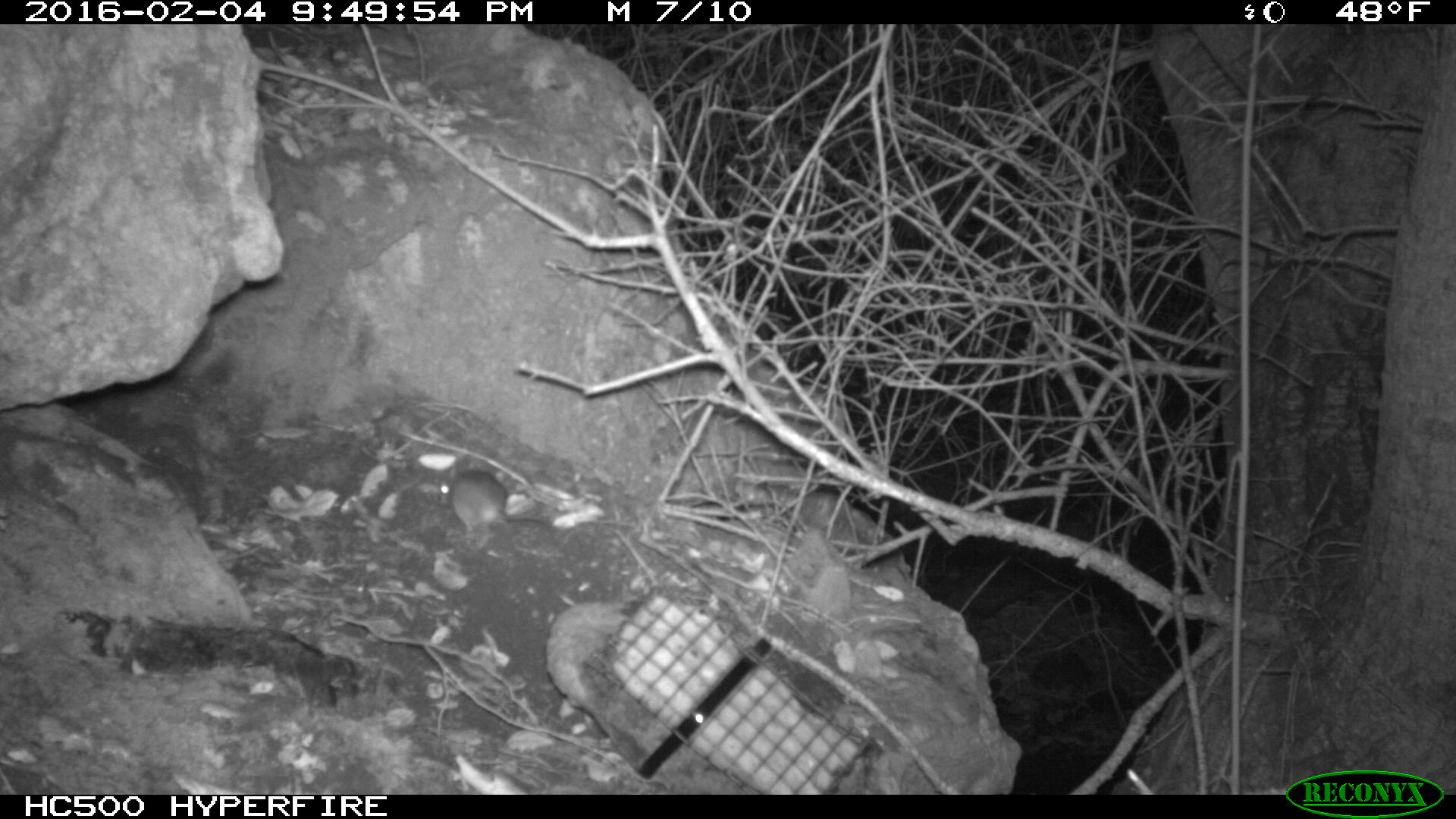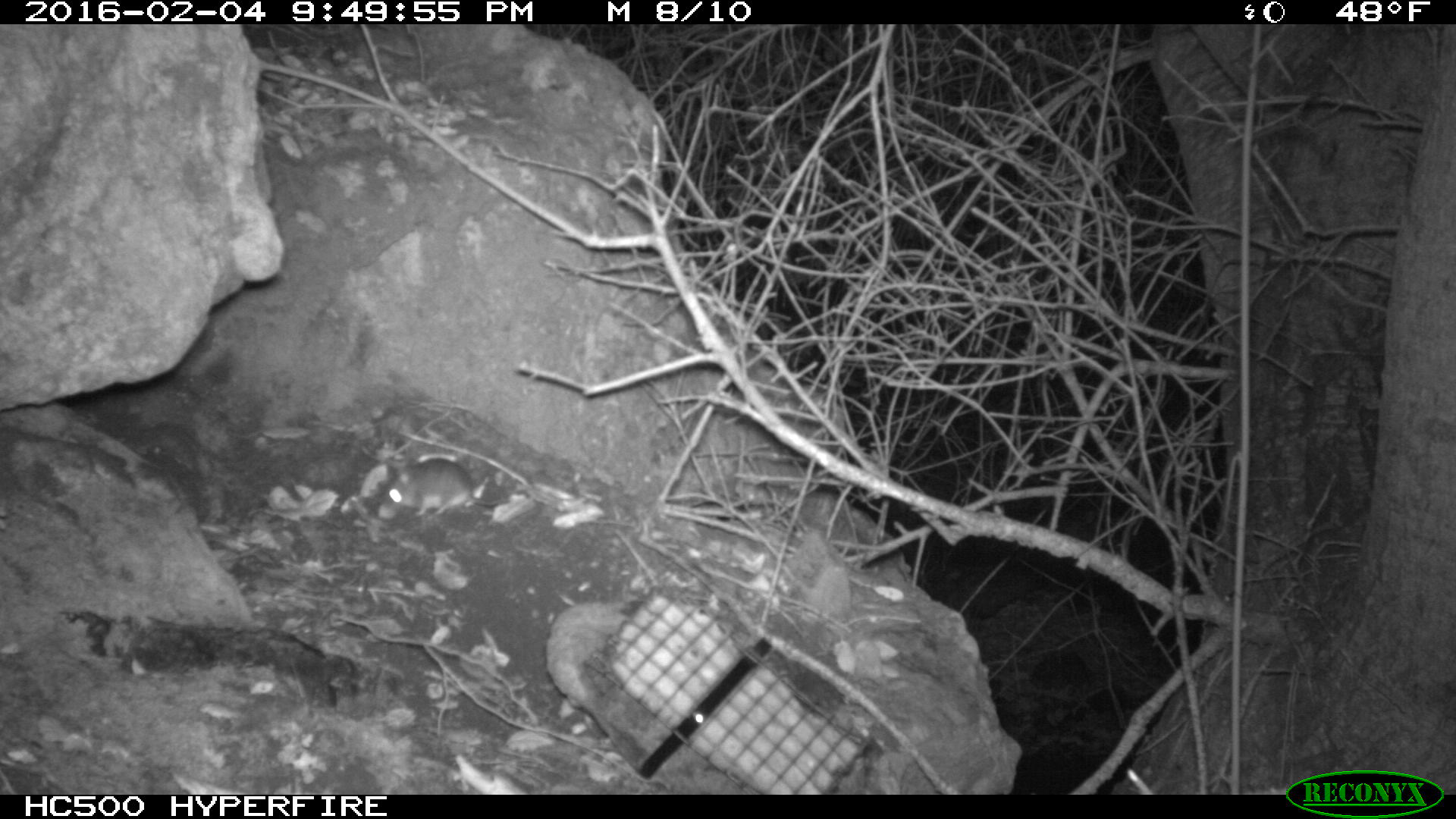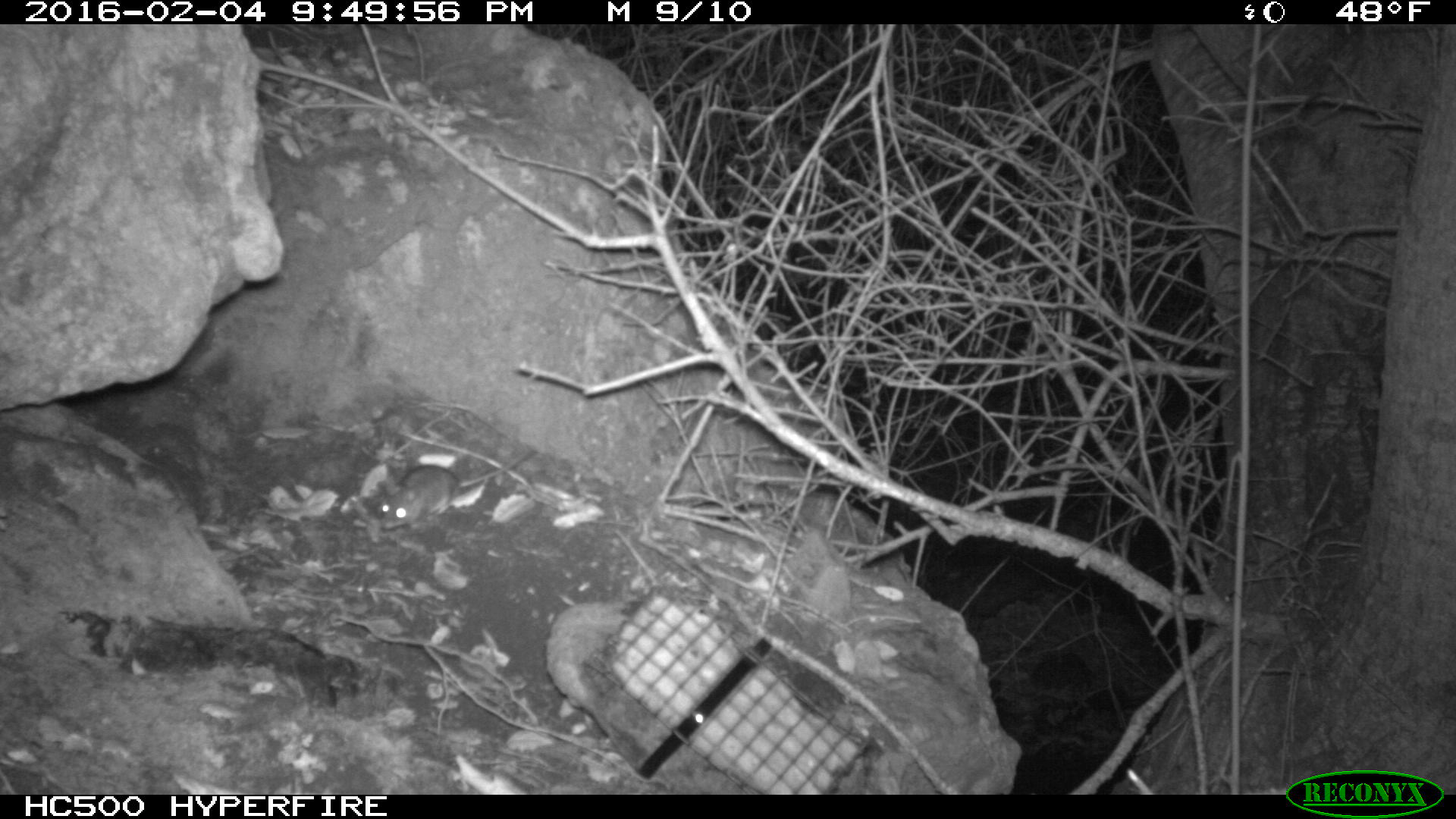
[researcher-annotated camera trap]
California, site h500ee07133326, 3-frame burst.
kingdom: Animalia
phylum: Chordata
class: Mammalia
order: Rodentia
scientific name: Rodentia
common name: rodent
Rodent (Rodentia).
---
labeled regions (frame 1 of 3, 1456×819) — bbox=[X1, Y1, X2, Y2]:
rodent: bbox=[436, 453, 551, 538]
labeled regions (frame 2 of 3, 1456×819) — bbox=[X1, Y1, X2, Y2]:
rodent: bbox=[382, 458, 504, 517]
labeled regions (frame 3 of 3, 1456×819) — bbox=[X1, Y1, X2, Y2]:
rodent: bbox=[375, 450, 532, 530]